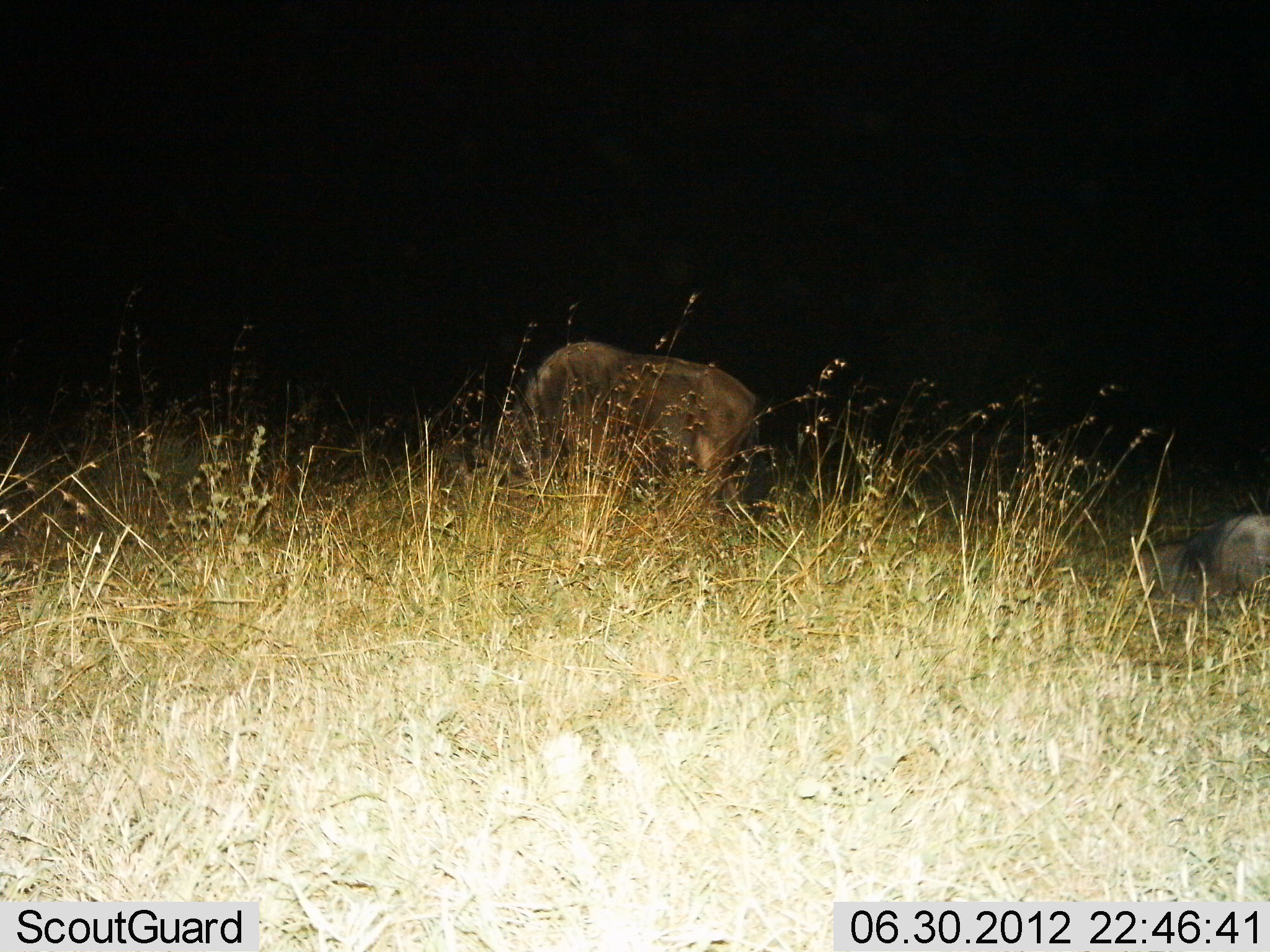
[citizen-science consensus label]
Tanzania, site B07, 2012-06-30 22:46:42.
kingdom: Animalia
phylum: Chordata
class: Mammalia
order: Artiodactyla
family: Bovidae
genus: Connochaetes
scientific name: Connochaetes taurinus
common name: blue wildebeest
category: wildebeest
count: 2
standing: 50%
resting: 50%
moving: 0%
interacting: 0%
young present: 0%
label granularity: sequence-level